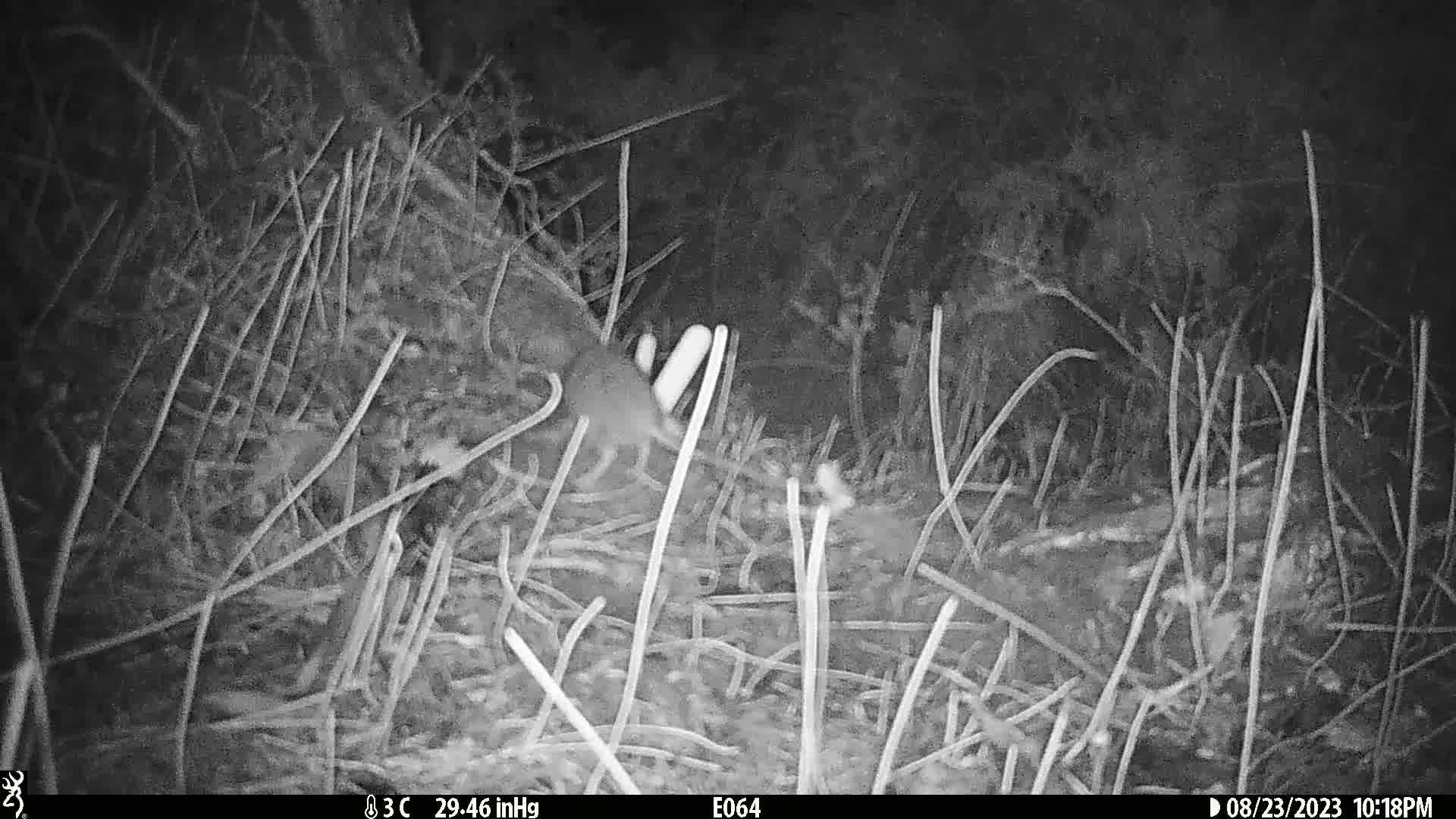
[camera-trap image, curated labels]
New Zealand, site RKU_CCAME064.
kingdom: Animalia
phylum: Chordata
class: Mammalia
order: Rodentia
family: Muridae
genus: Rattus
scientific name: Rattus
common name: rat